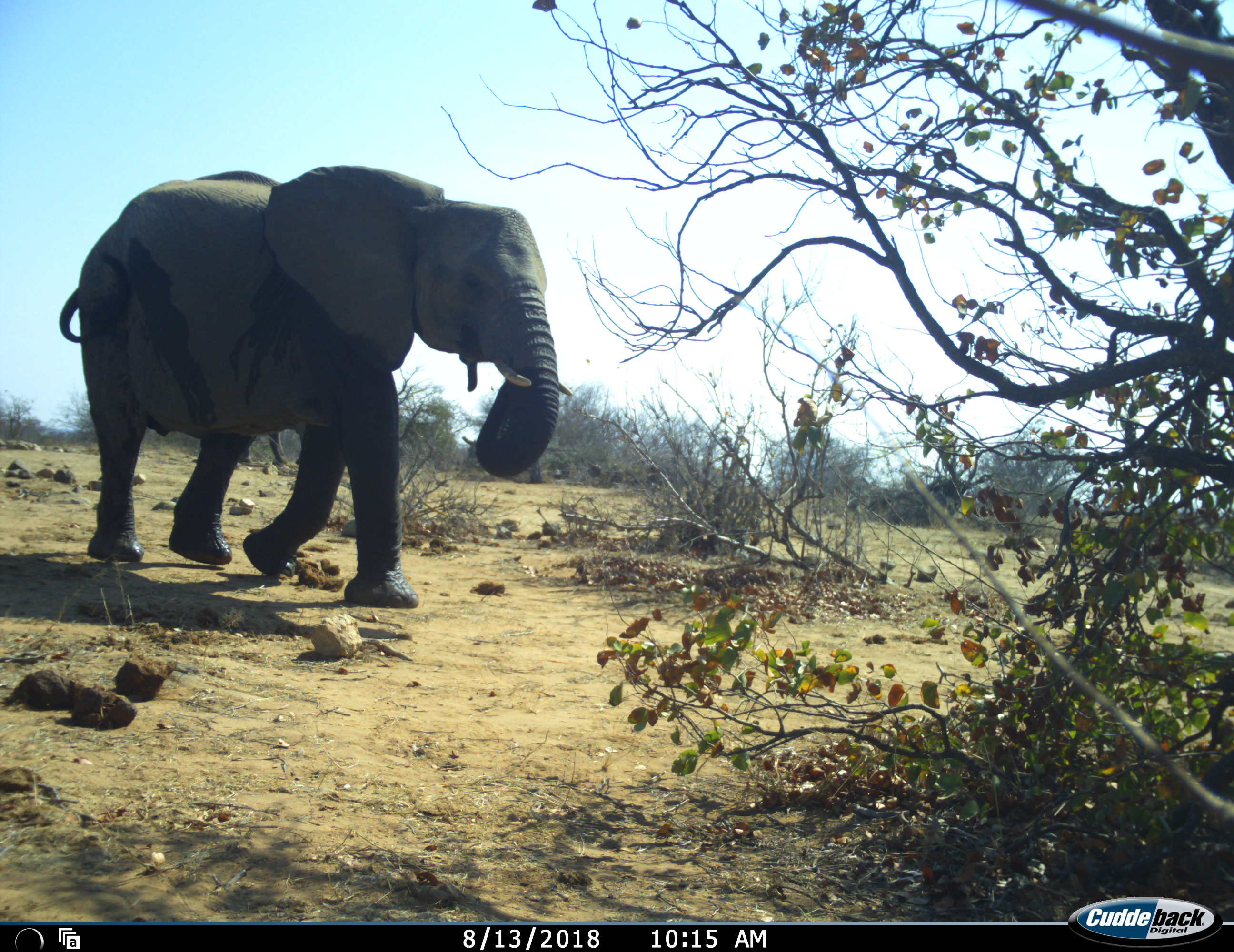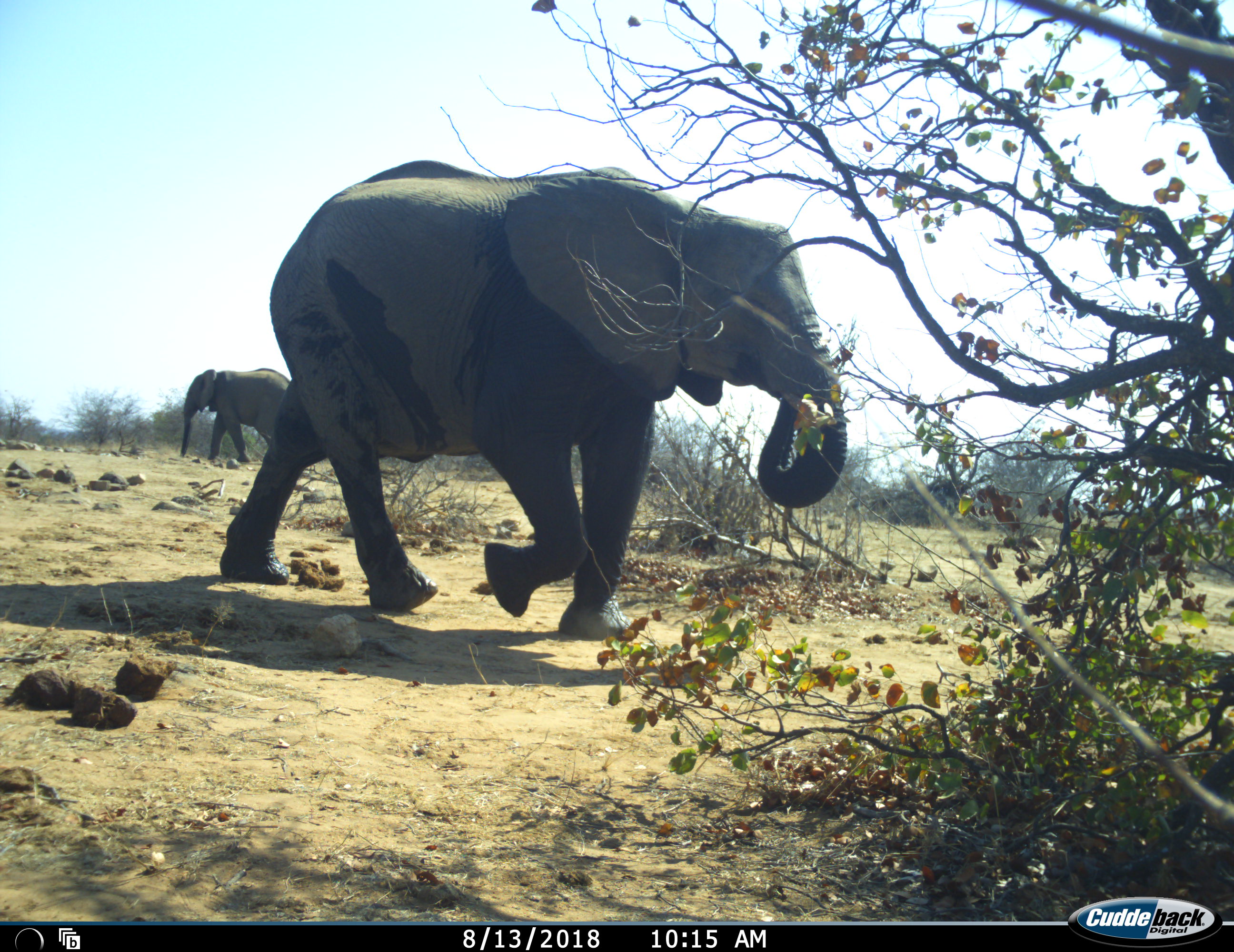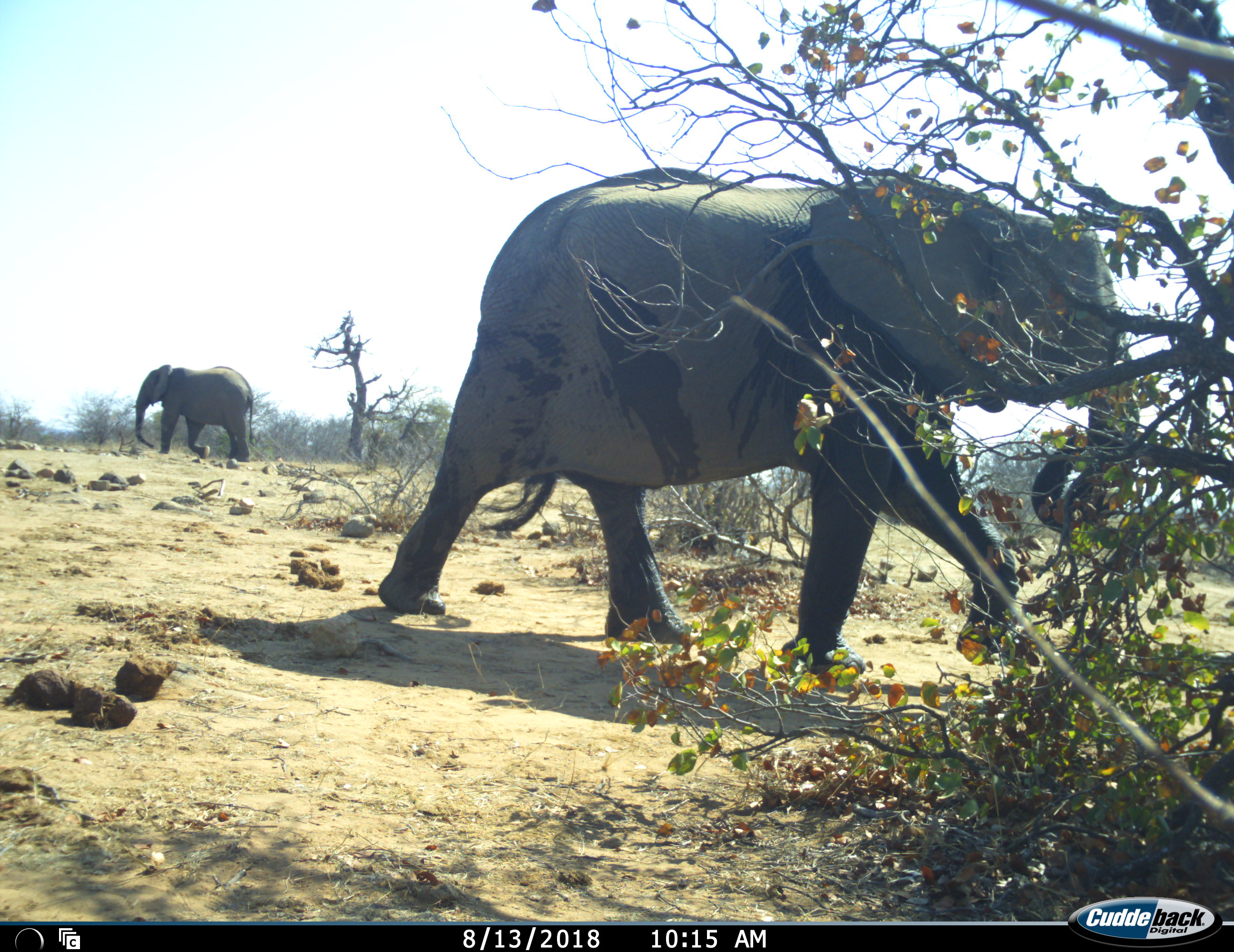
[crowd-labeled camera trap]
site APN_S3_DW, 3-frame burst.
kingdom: Animalia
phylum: Chordata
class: Mammalia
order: Proboscidea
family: Elephantidae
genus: Loxodonta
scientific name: Loxodonta africana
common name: african bush elephant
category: elephant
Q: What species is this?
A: Elephant (african bush elephant) (Loxodonta africana).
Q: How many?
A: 2.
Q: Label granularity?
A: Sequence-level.